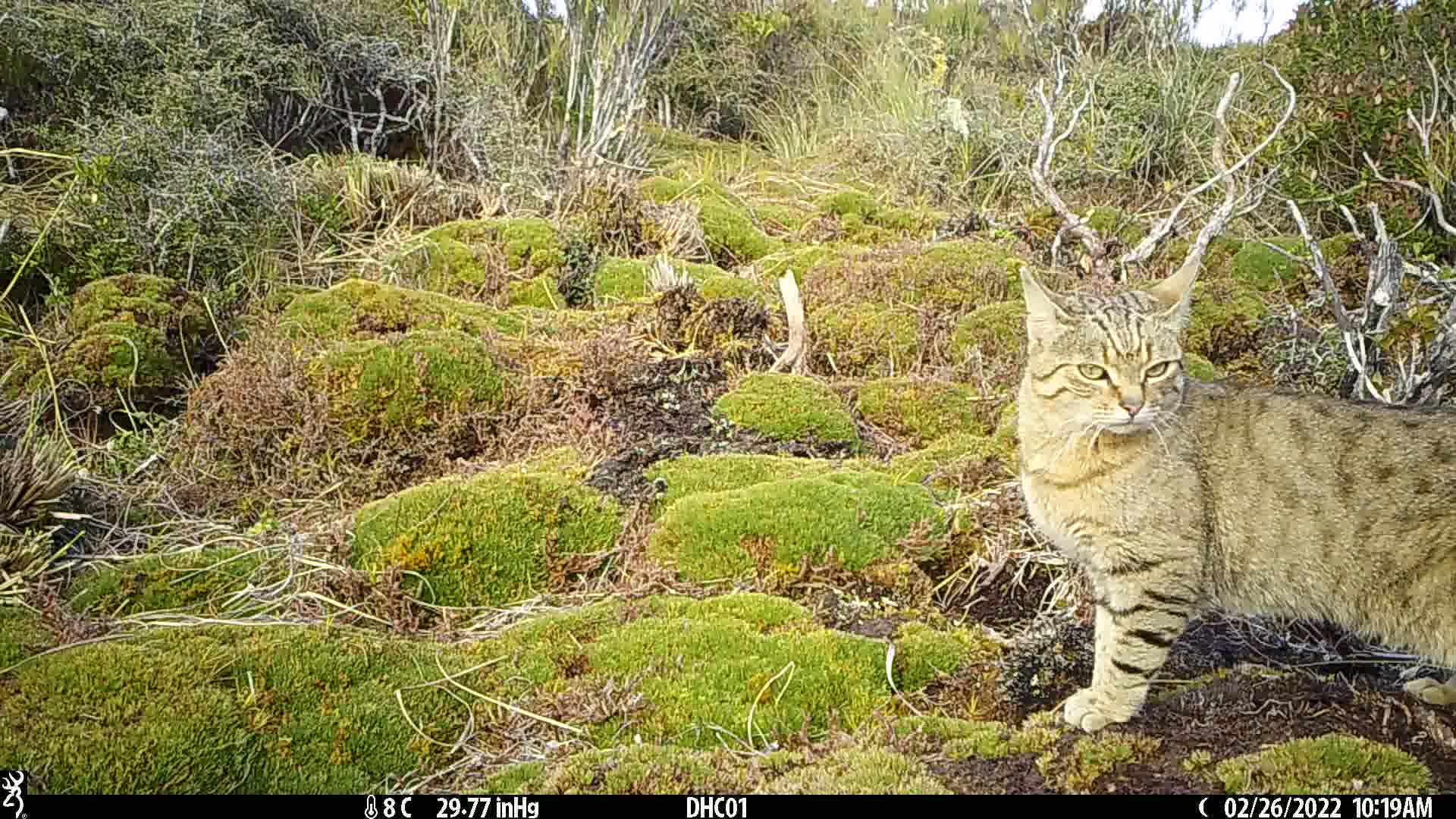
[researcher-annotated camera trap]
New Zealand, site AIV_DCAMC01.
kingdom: Animalia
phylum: Chordata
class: Mammalia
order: Carnivora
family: Felidae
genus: Felis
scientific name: Felis catus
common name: domestic cat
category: cat